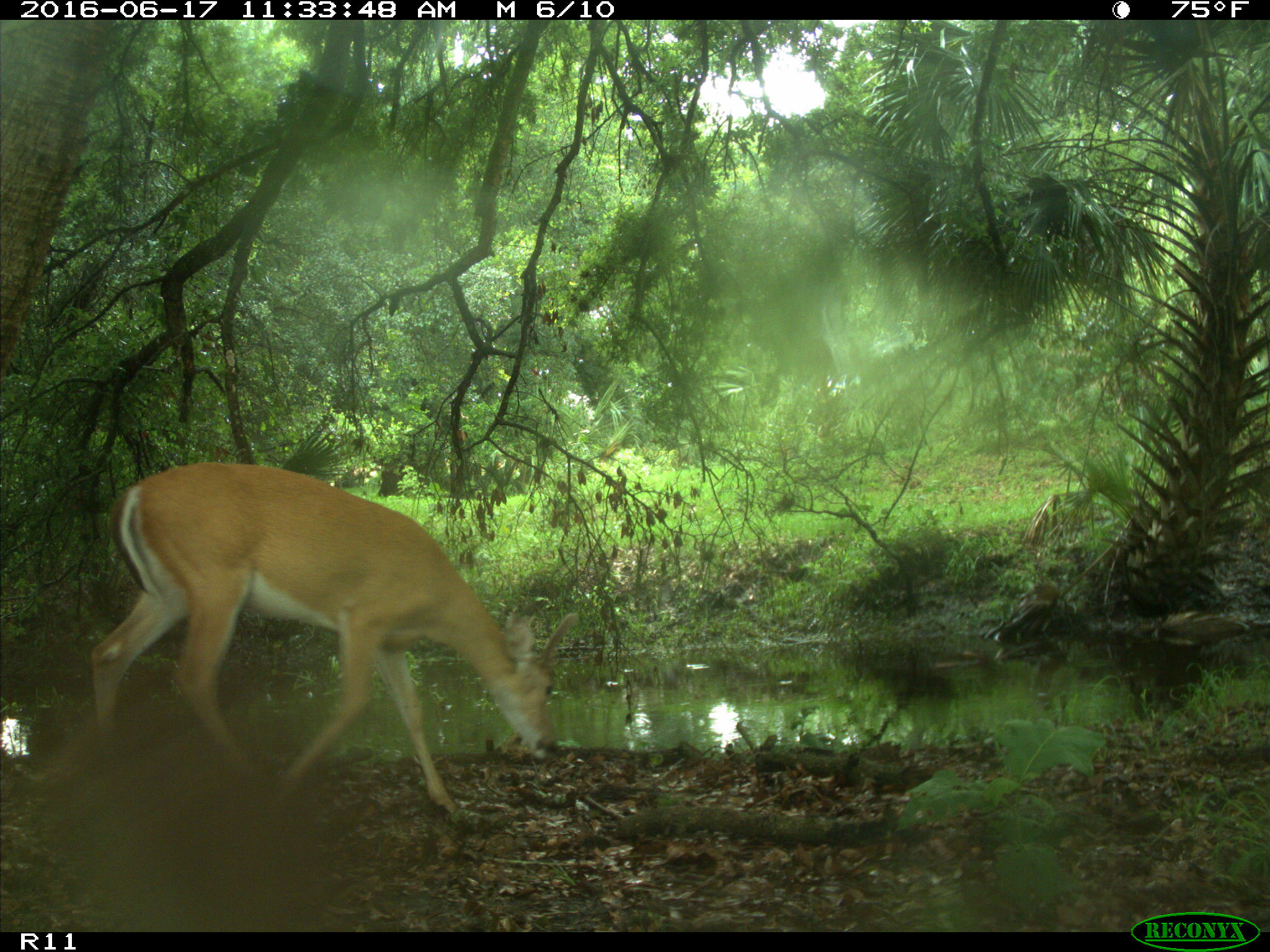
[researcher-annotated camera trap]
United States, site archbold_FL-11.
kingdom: Animalia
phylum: Chordata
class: Mammalia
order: Artiodactyla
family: Cervidae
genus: Odocoileus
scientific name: Odocoileus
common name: deer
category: unidentified deer